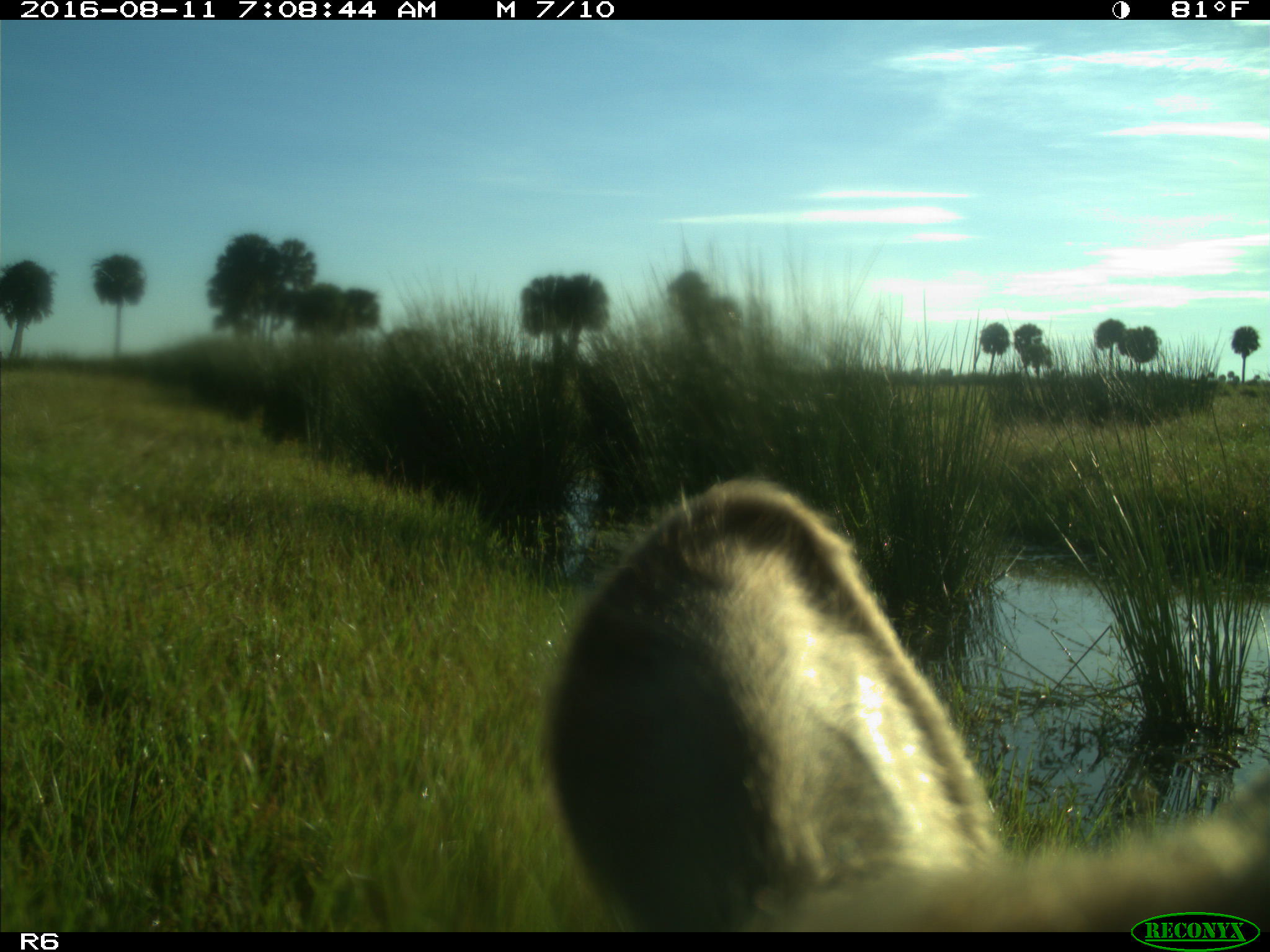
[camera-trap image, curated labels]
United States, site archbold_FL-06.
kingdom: Animalia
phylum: Chordata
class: Mammalia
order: Artiodactyla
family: Bovidae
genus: Bos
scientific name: Bos taurus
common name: domestic cow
Bos taurus (domestic cow).